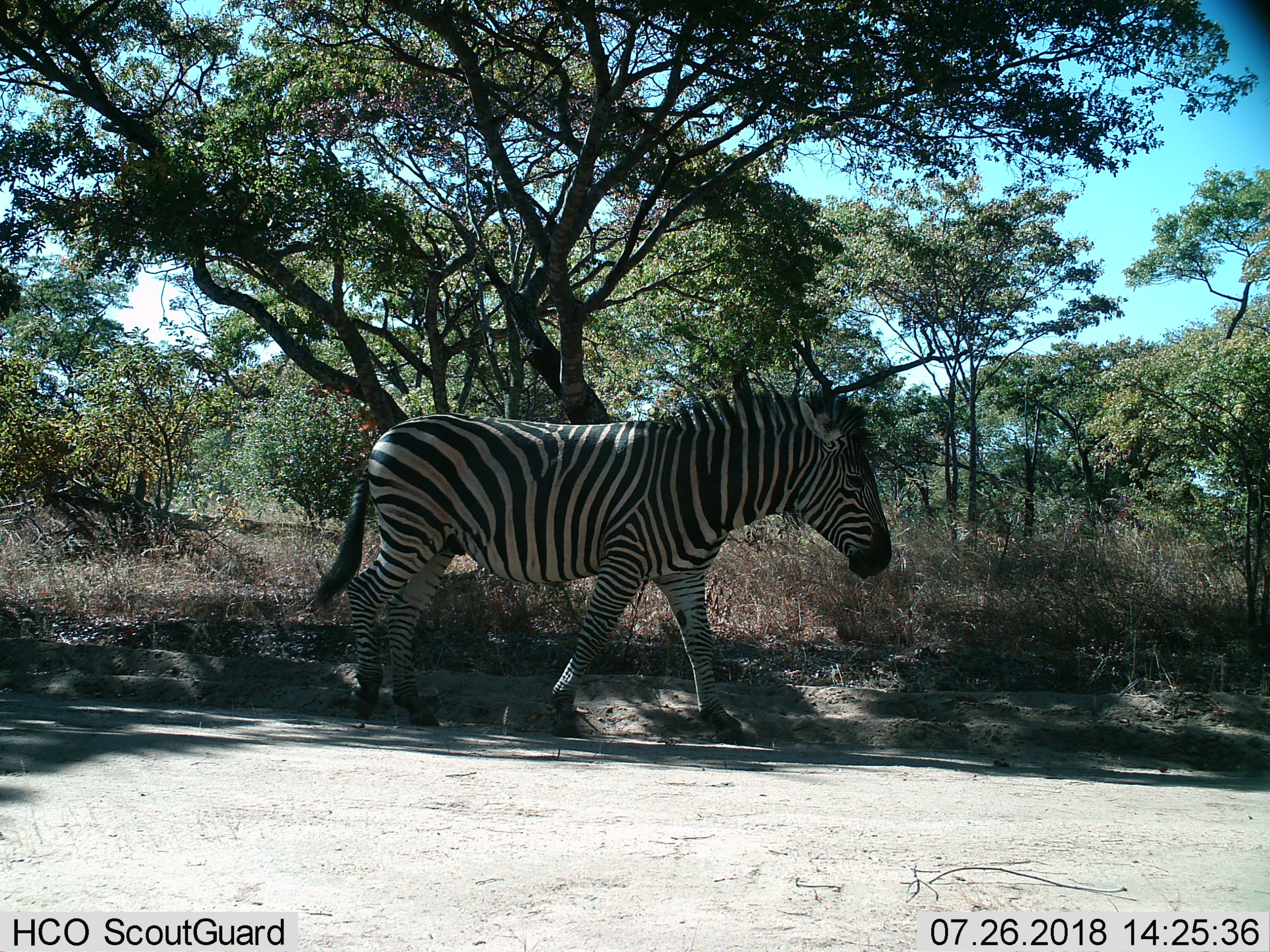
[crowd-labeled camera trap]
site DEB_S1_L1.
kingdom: Animalia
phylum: Chordata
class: Mammalia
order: Perissodactyla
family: Equidae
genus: Equus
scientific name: Equus quagga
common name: plains zebra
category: zebraplains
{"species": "zebraplains (plains zebra) (Equus quagga)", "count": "1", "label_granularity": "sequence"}